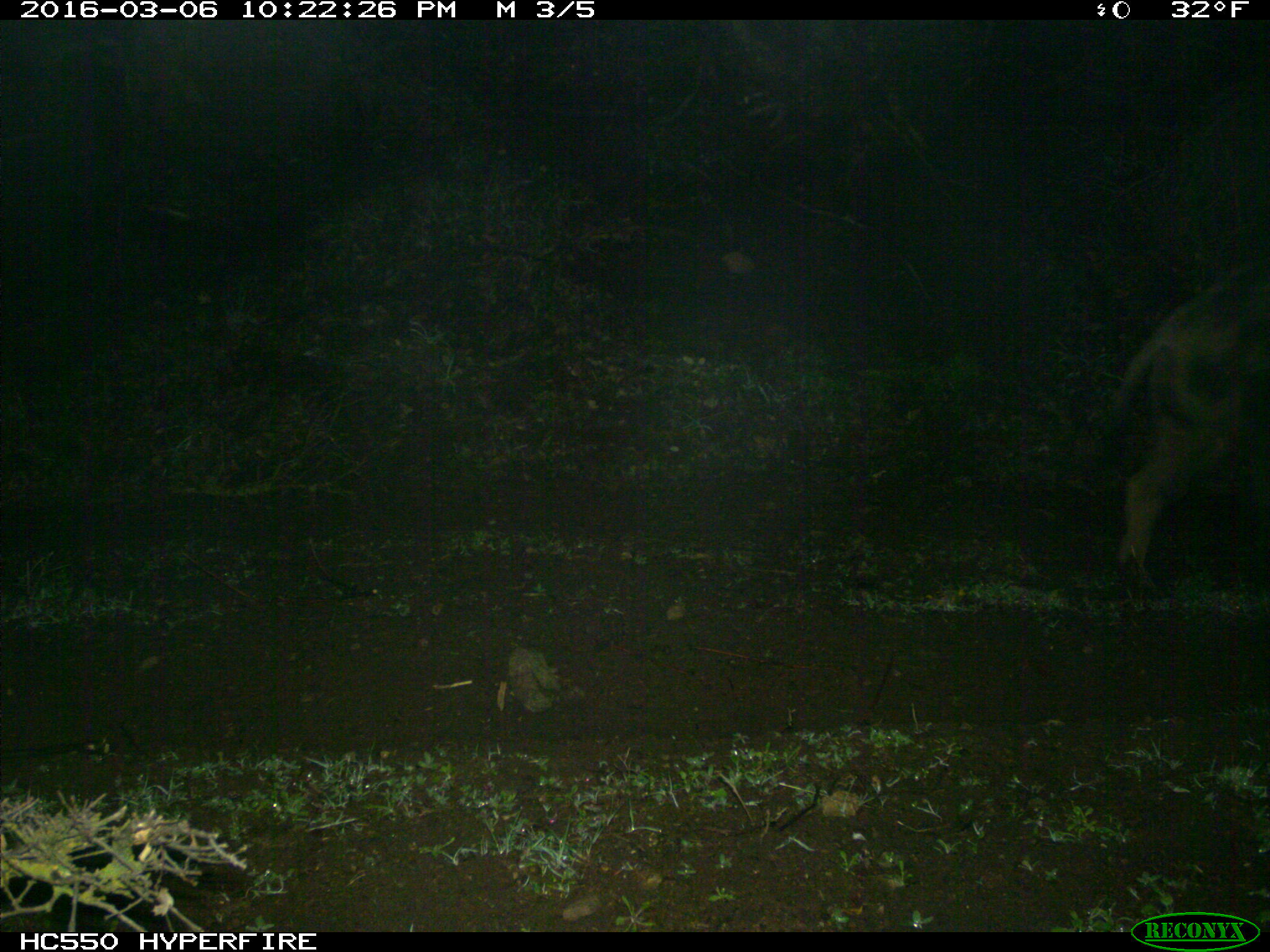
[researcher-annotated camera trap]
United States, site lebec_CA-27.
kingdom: Animalia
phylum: Chordata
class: Mammalia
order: Artiodactyla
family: Suidae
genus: Sus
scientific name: Sus scrofa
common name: wild boar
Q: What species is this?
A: Sus scrofa (wild boar).